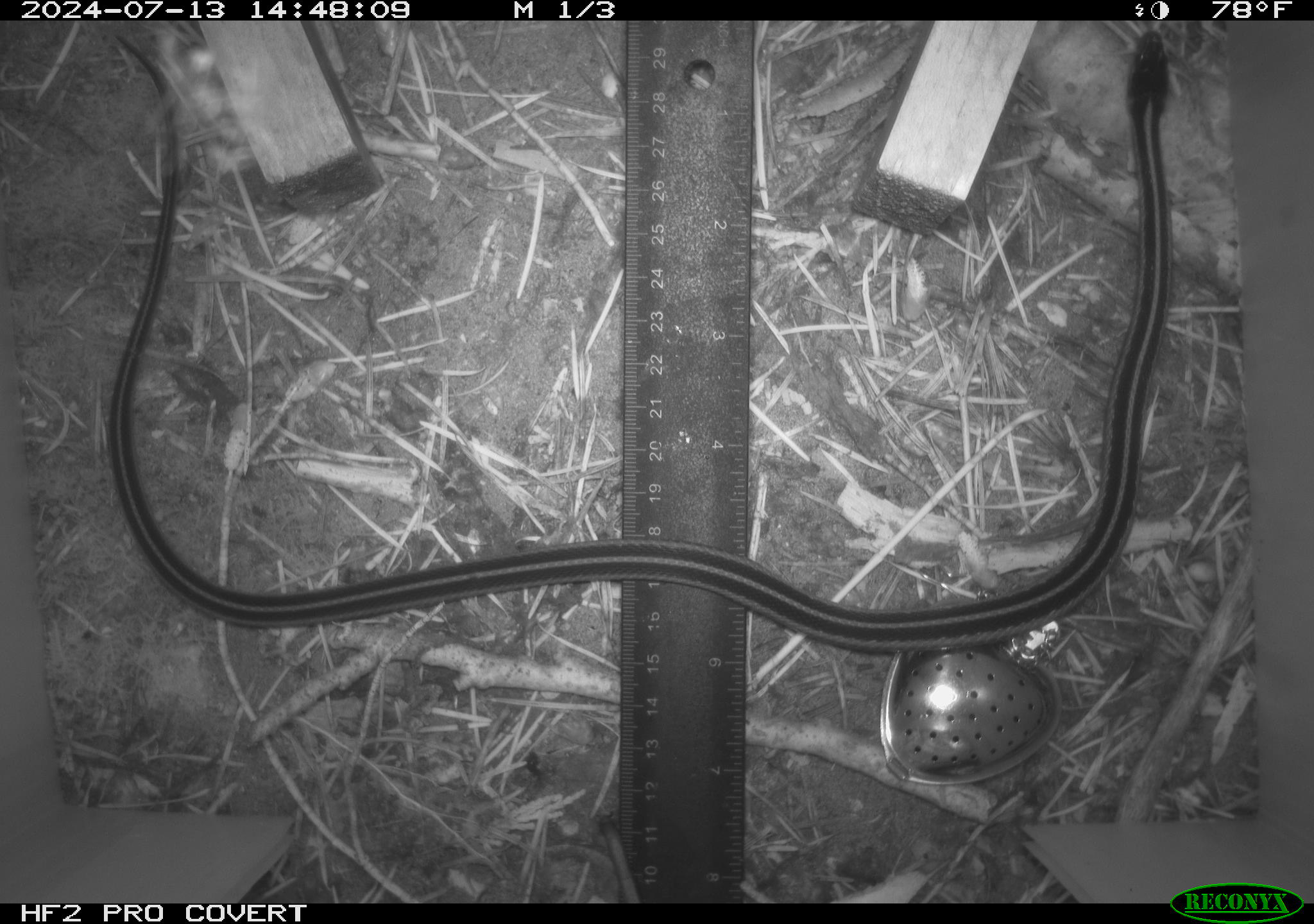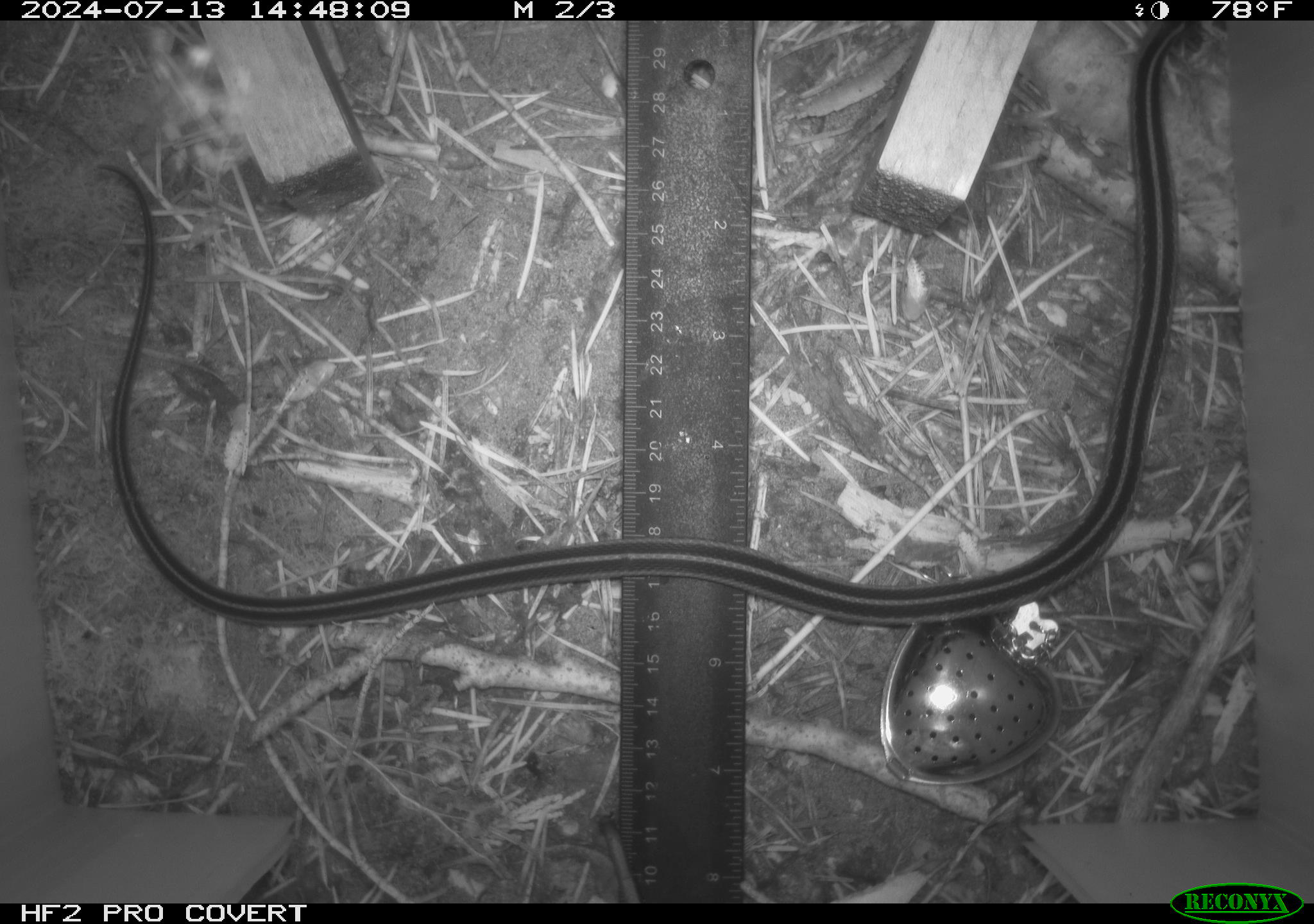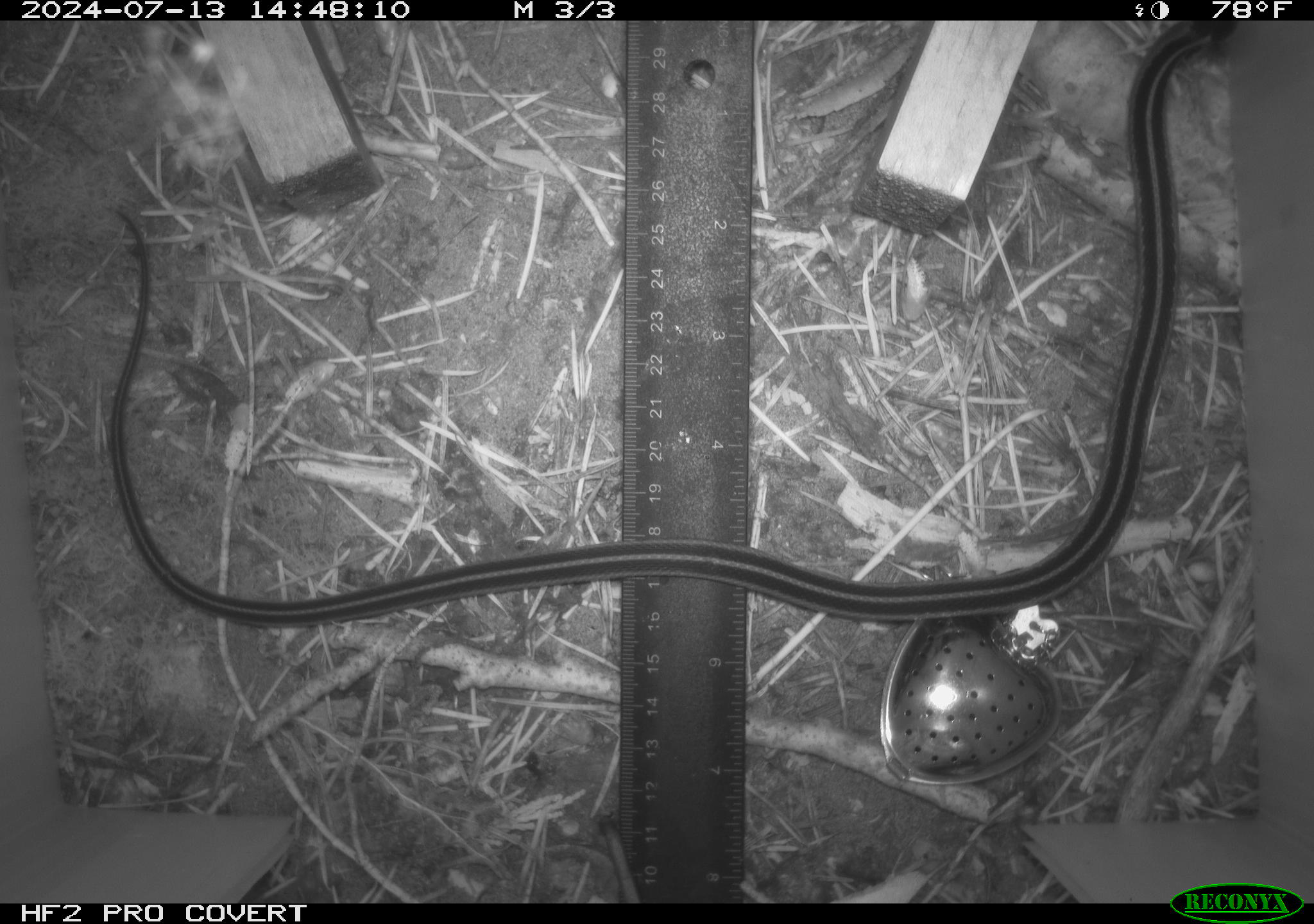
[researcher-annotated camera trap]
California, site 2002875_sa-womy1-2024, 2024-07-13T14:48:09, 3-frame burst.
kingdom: Animalia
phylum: Chordata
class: Reptilia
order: Squamata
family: Colubridae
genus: Thamnophis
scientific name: Thamnophis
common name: american gartersnakes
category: thamnophis species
Thamnophis species (american gartersnakes) (Thamnophis).